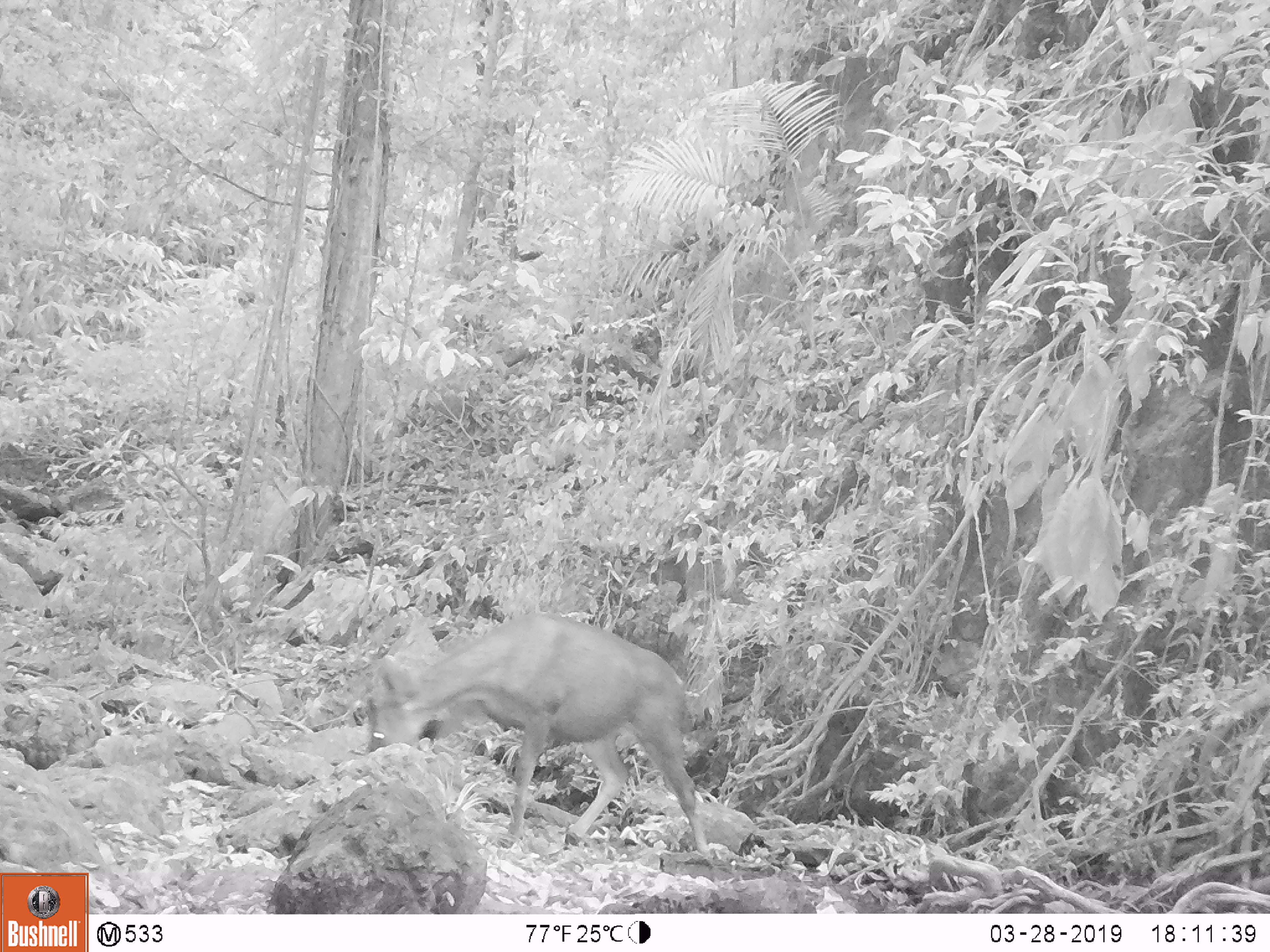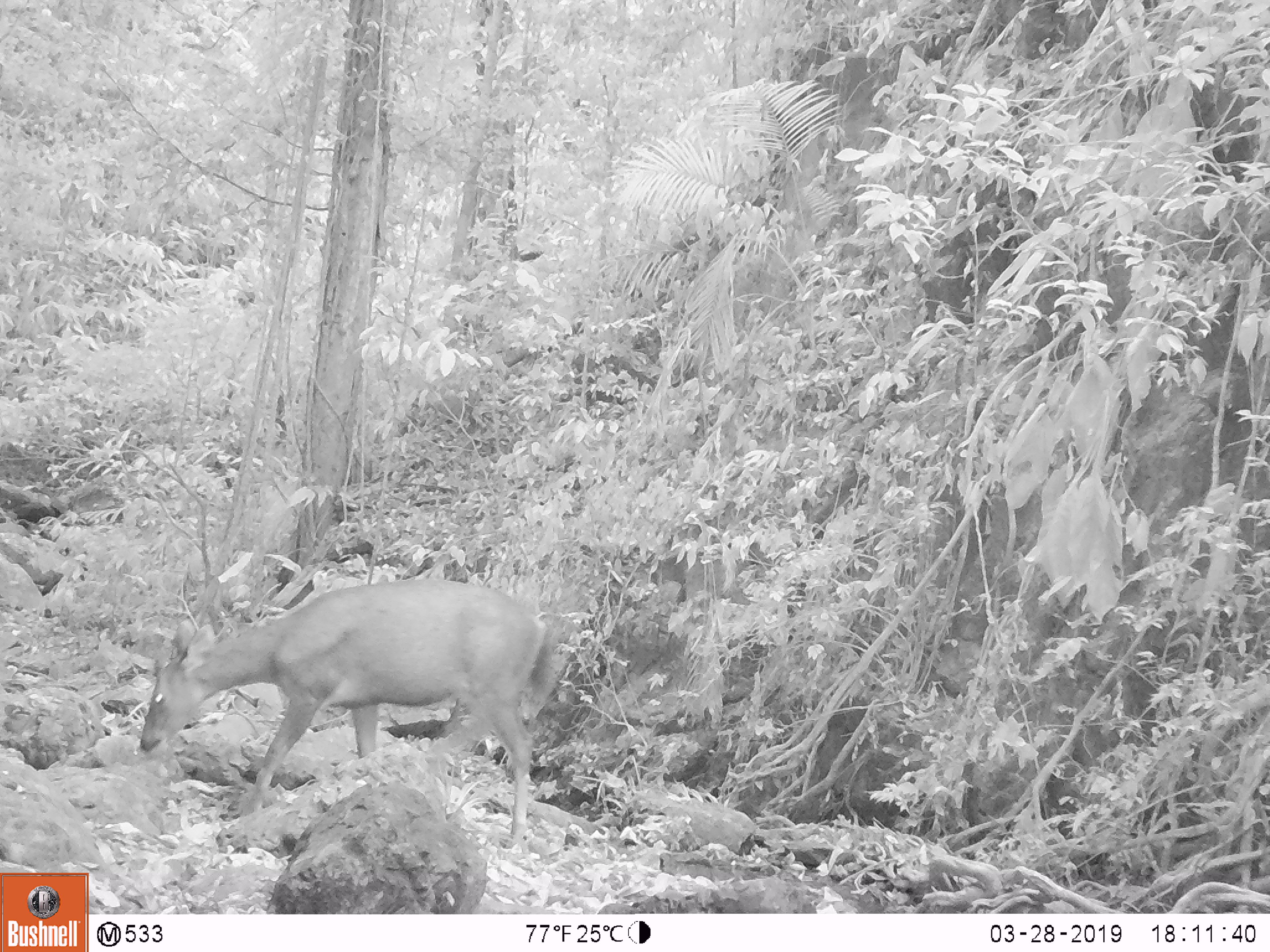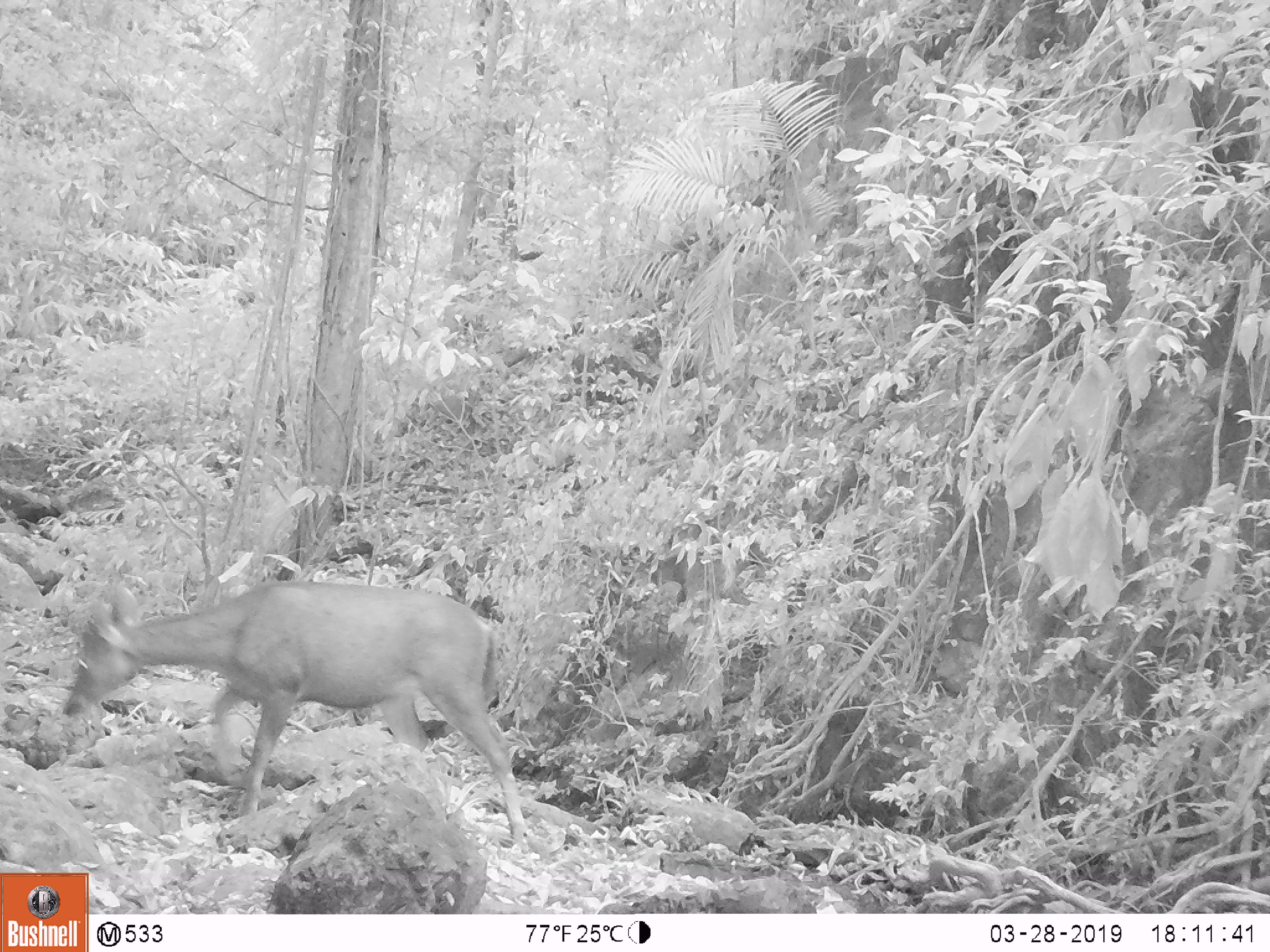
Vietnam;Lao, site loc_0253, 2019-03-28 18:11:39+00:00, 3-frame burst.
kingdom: Animalia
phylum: Chordata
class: Mammalia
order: Artiodactyla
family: Cervidae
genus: Rusa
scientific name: Rusa unicolor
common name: sambar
Sambar (Rusa unicolor). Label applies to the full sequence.